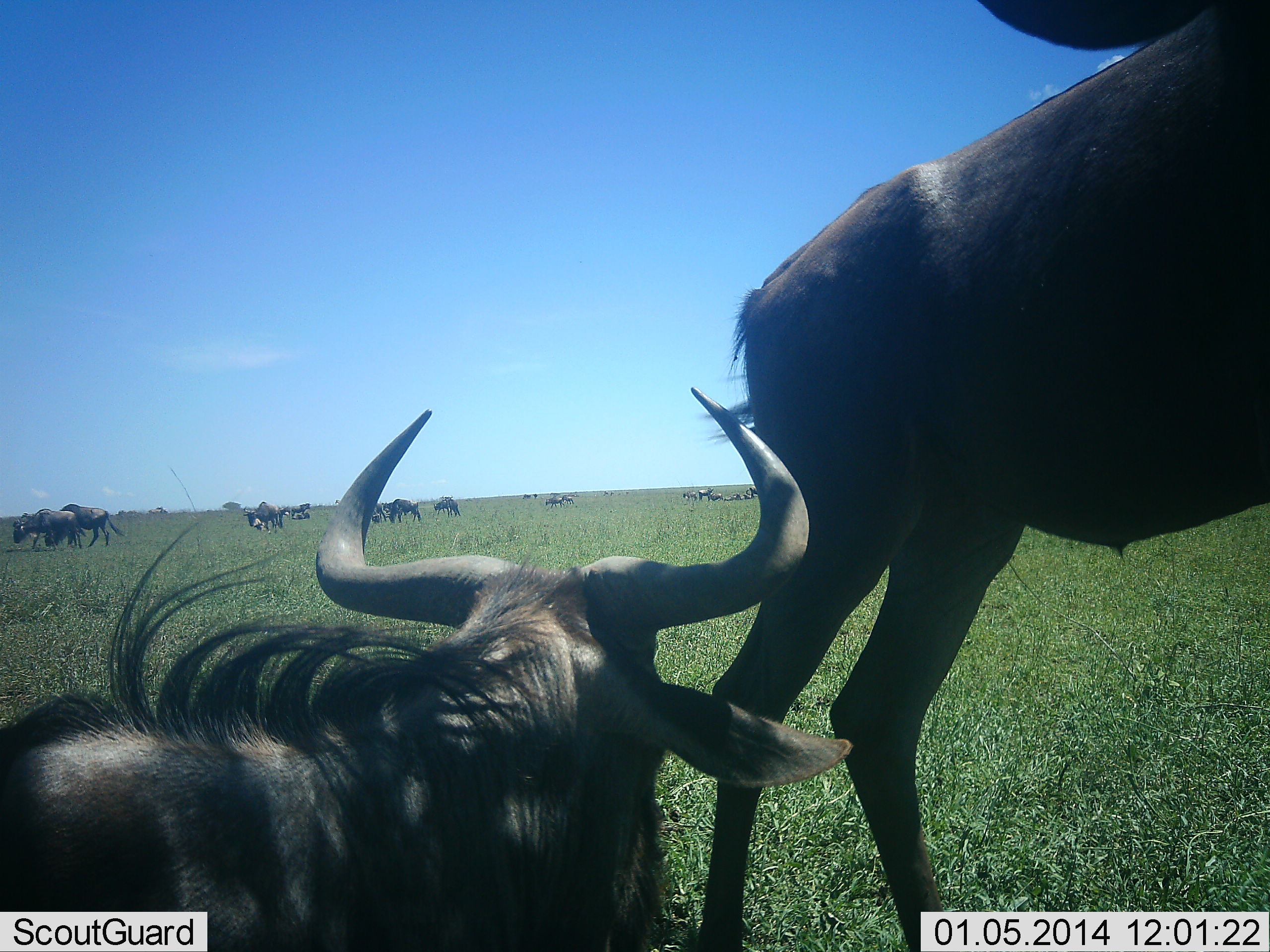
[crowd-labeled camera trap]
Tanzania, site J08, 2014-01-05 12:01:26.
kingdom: Animalia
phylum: Chordata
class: Mammalia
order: Artiodactyla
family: Bovidae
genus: Connochaetes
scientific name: Connochaetes taurinus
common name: blue wildebeest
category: wildebeest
Wildebeest (blue wildebeest) (Connochaetes taurinus), count 11-50. Behavior (volunteer vote fractions): standing 70%, resting 70%, moving 40%, interacting 10%. Young present (vote fraction): 0%. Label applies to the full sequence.